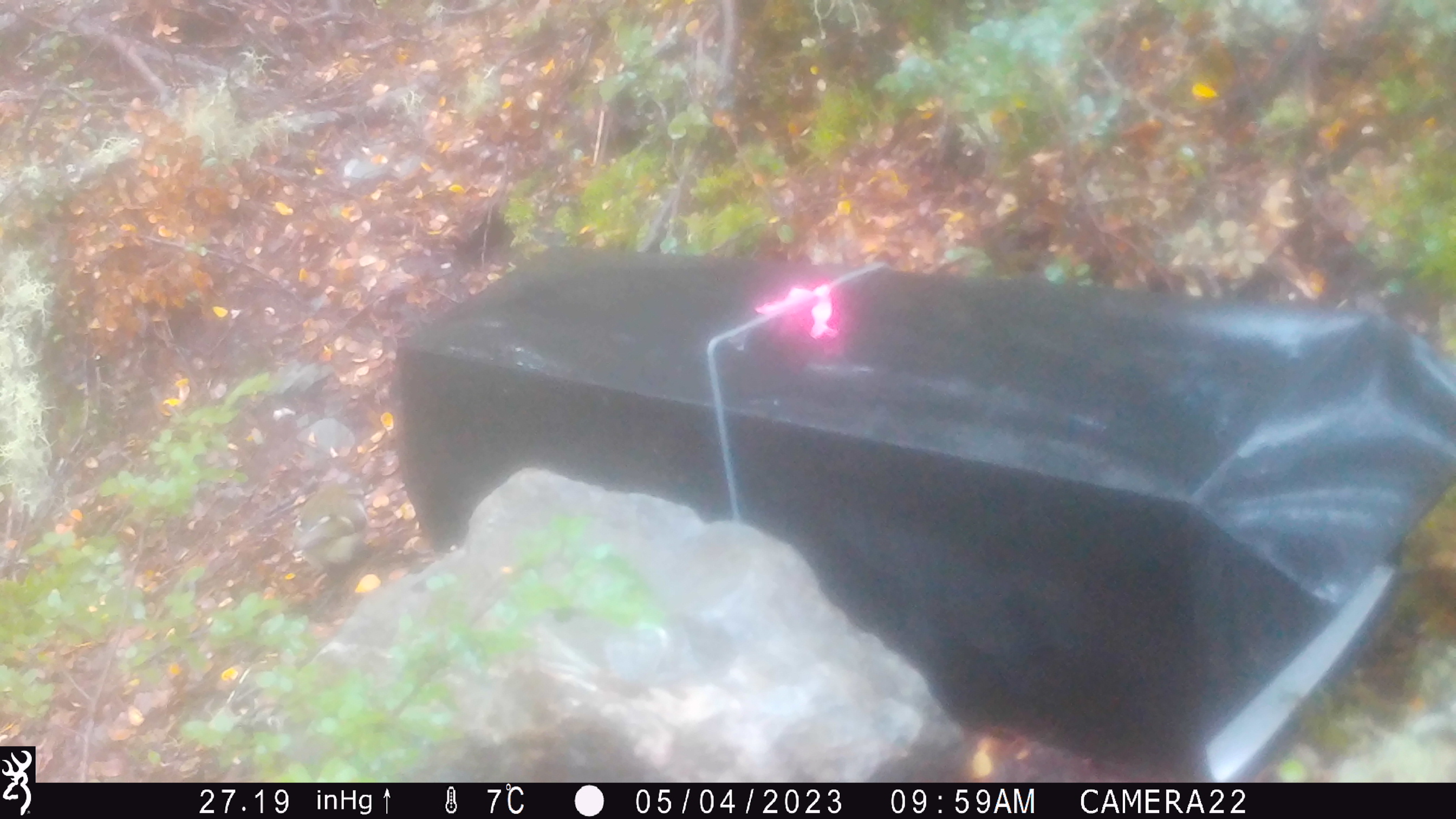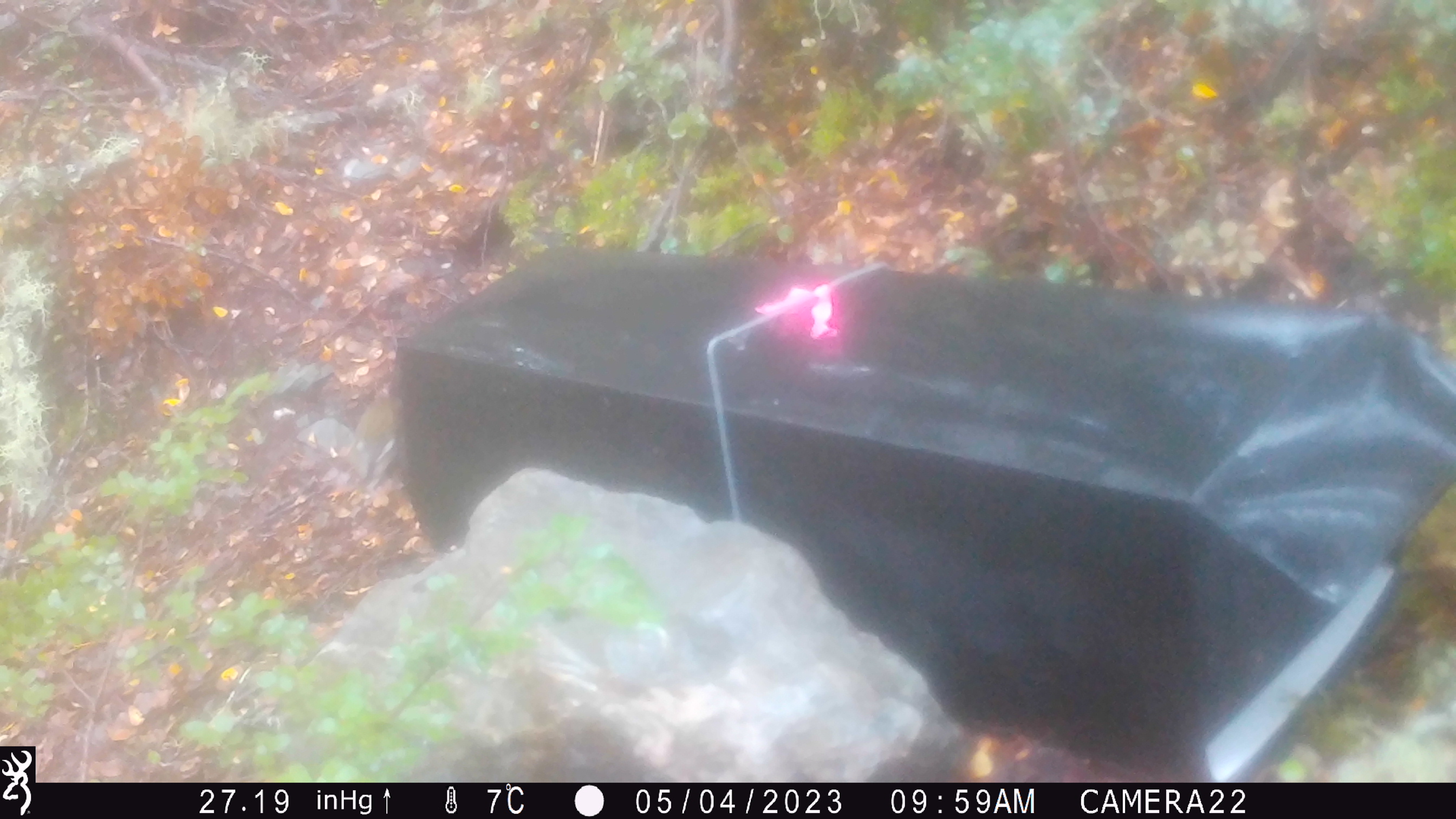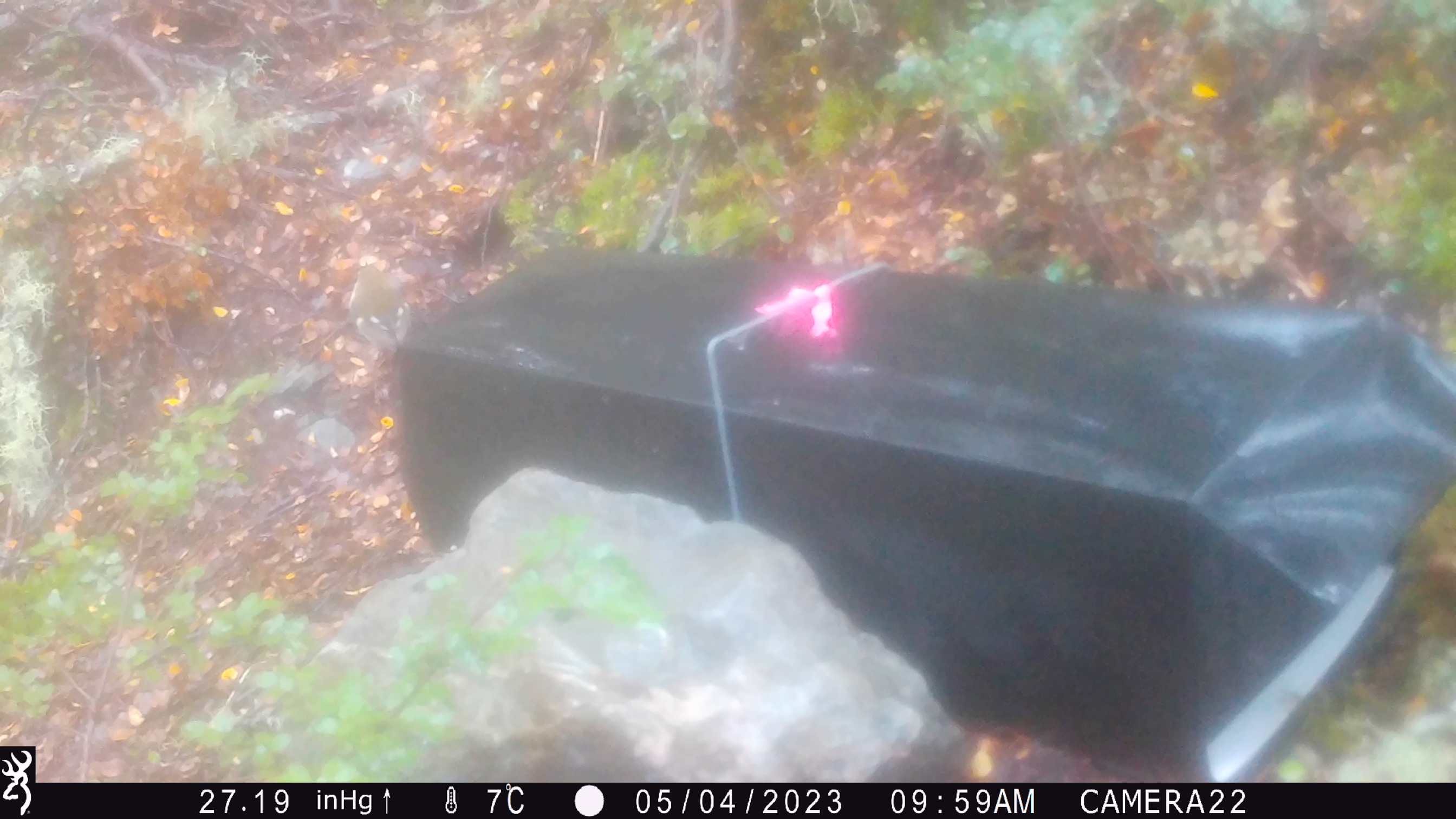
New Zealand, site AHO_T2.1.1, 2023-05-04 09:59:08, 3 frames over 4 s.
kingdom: Animalia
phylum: Chordata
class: Aves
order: Passeriformes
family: Acanthisittidae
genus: Acanthisitta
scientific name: Acanthisitta chloris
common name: rifleman